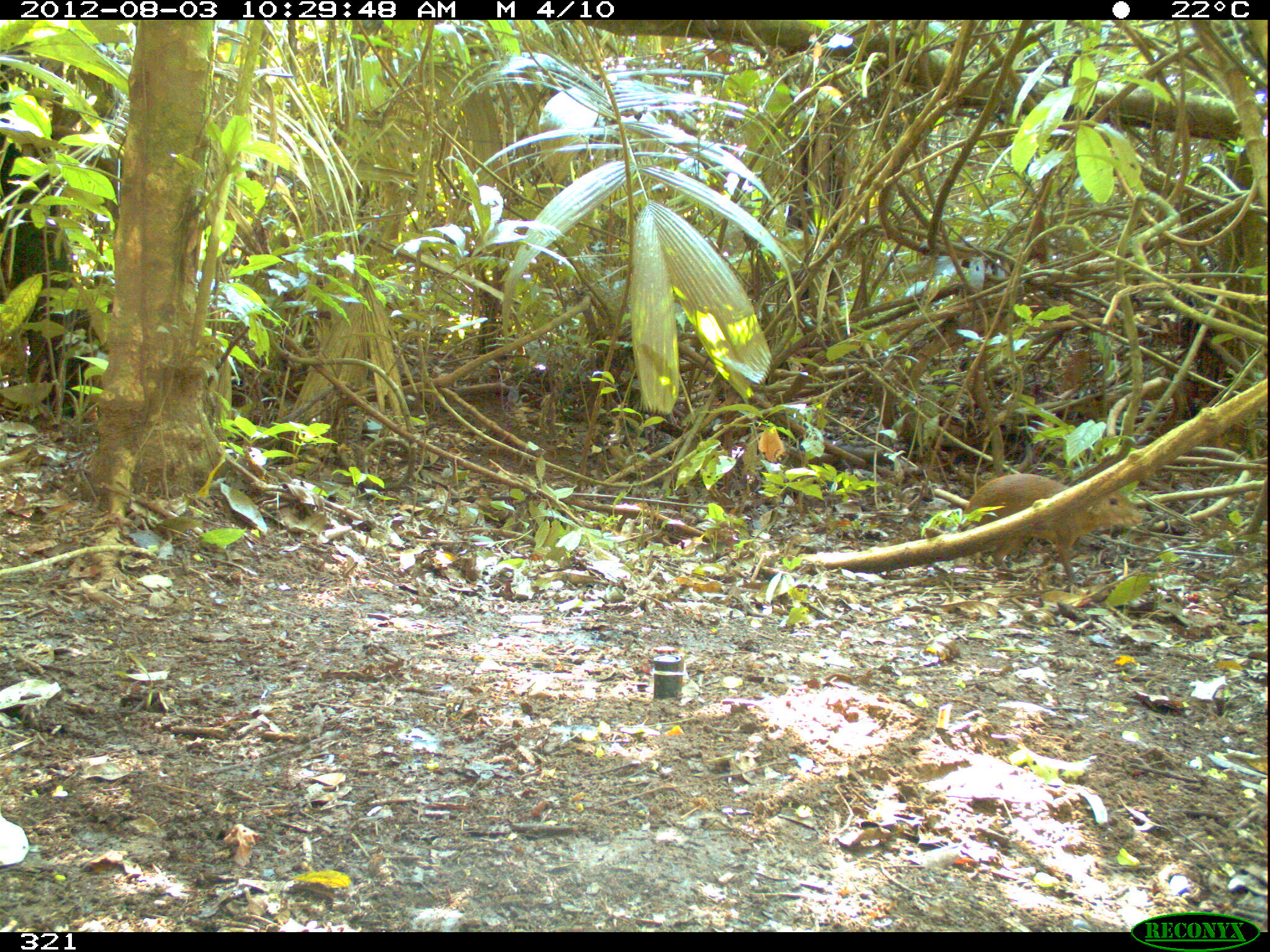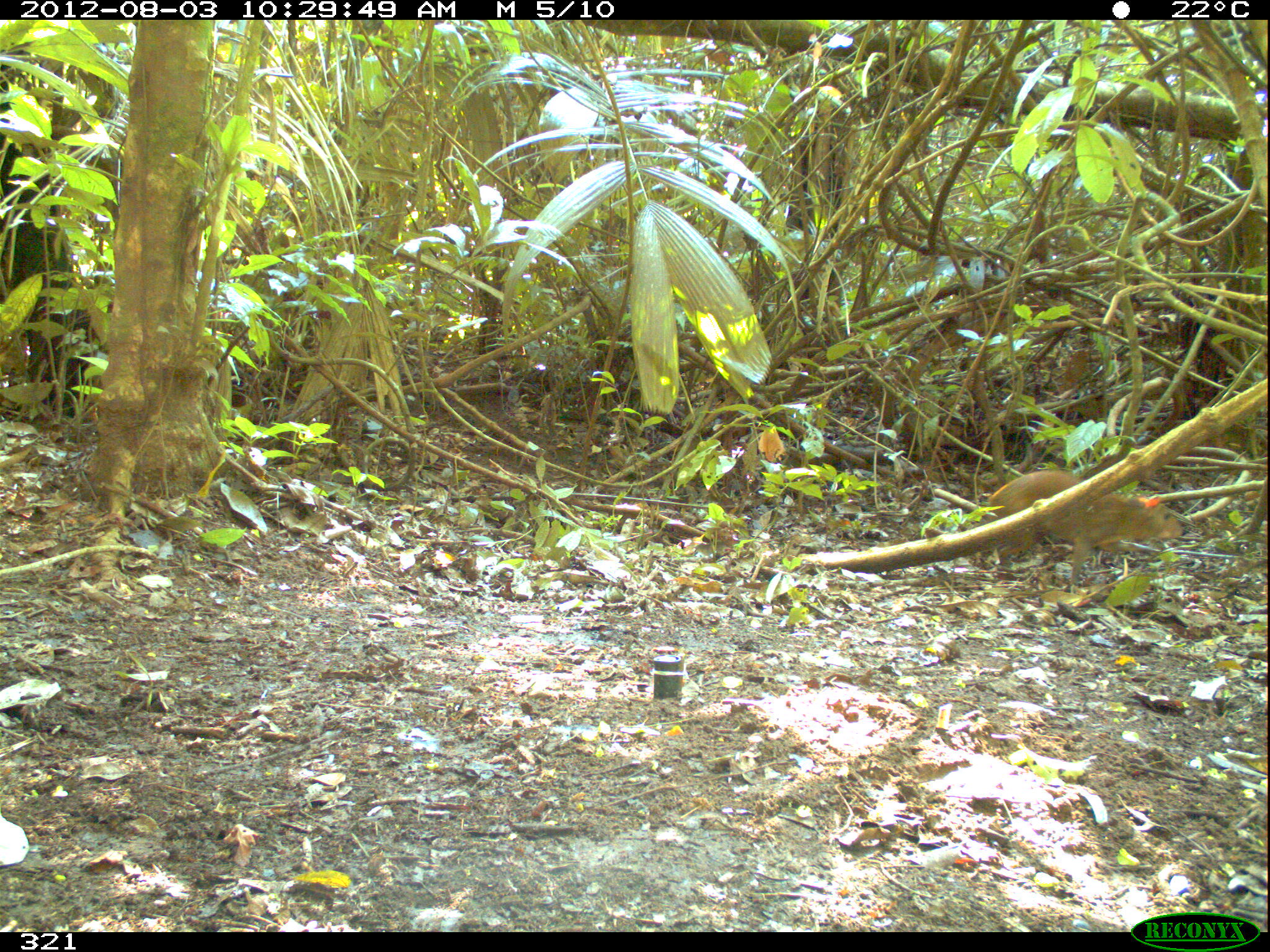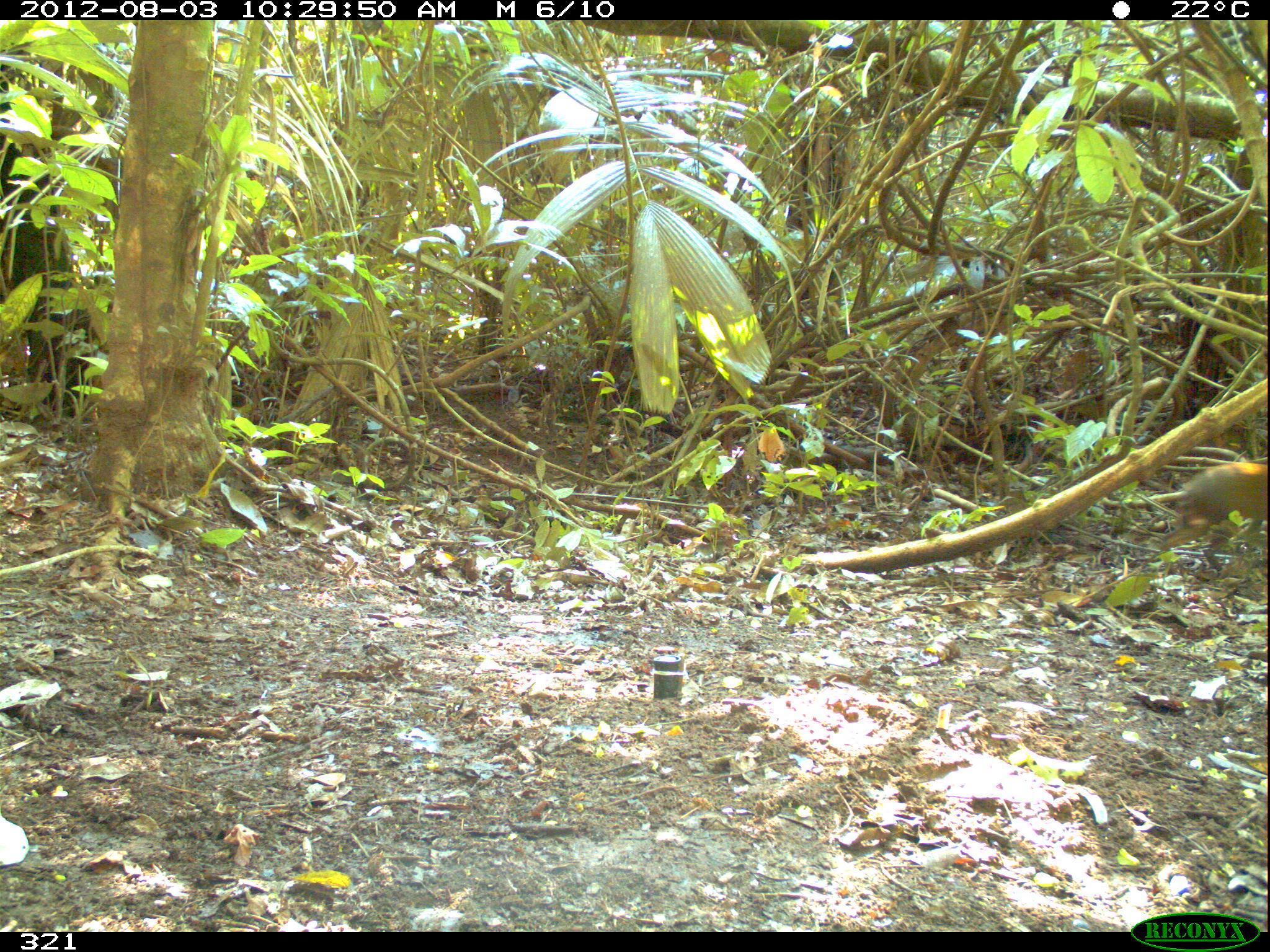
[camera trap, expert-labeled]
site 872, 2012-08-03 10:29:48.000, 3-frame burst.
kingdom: Animalia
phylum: Chordata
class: Mammalia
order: Rodentia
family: Dasyproctidae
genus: Dasyprocta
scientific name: Dasyprocta punctata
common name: central american agouti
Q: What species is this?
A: Dasyprocta punctata (central american agouti).